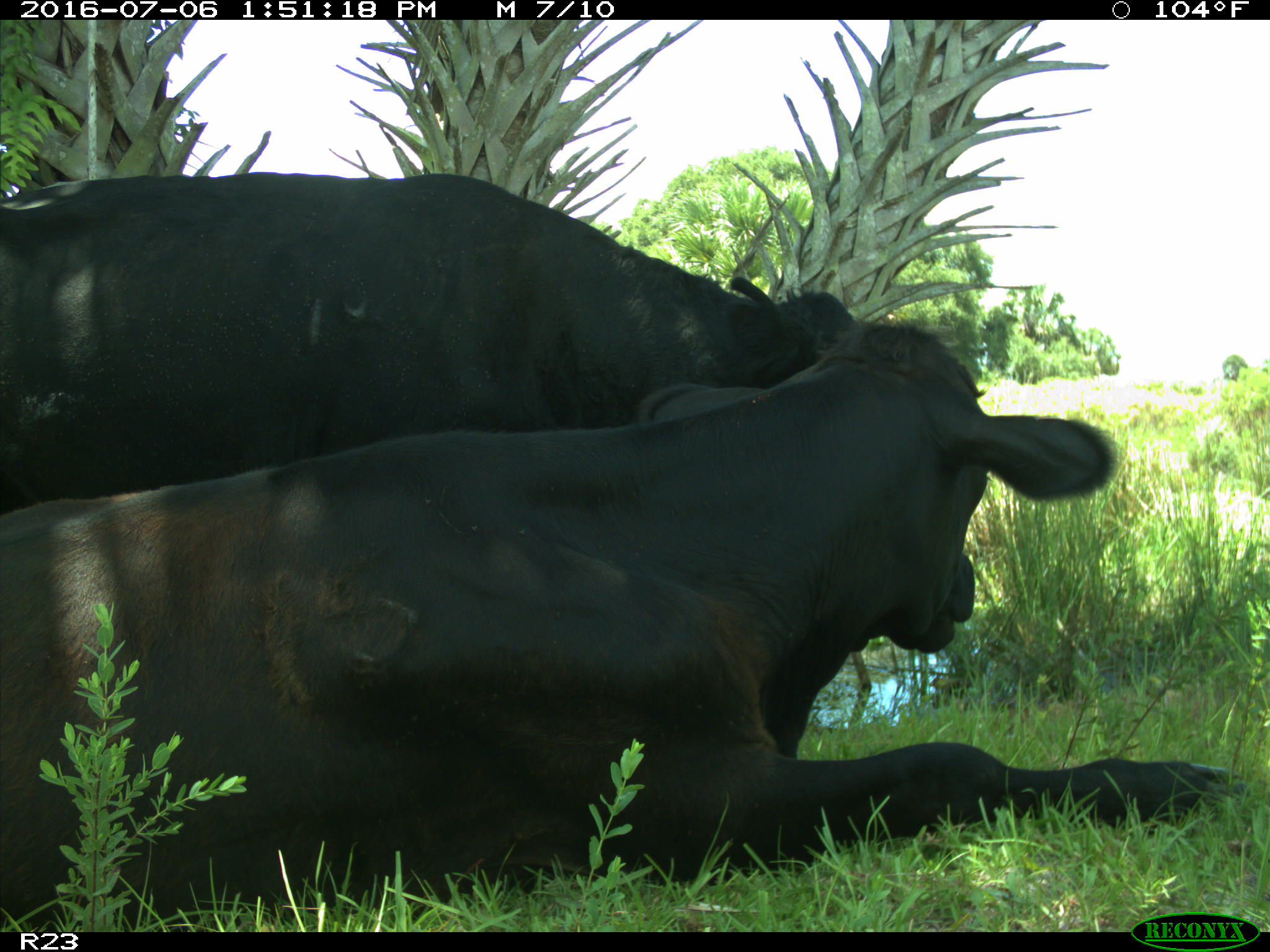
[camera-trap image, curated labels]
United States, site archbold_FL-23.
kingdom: Animalia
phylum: Chordata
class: Mammalia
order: Artiodactyla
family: Bovidae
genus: Bos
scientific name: Bos taurus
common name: domestic cow